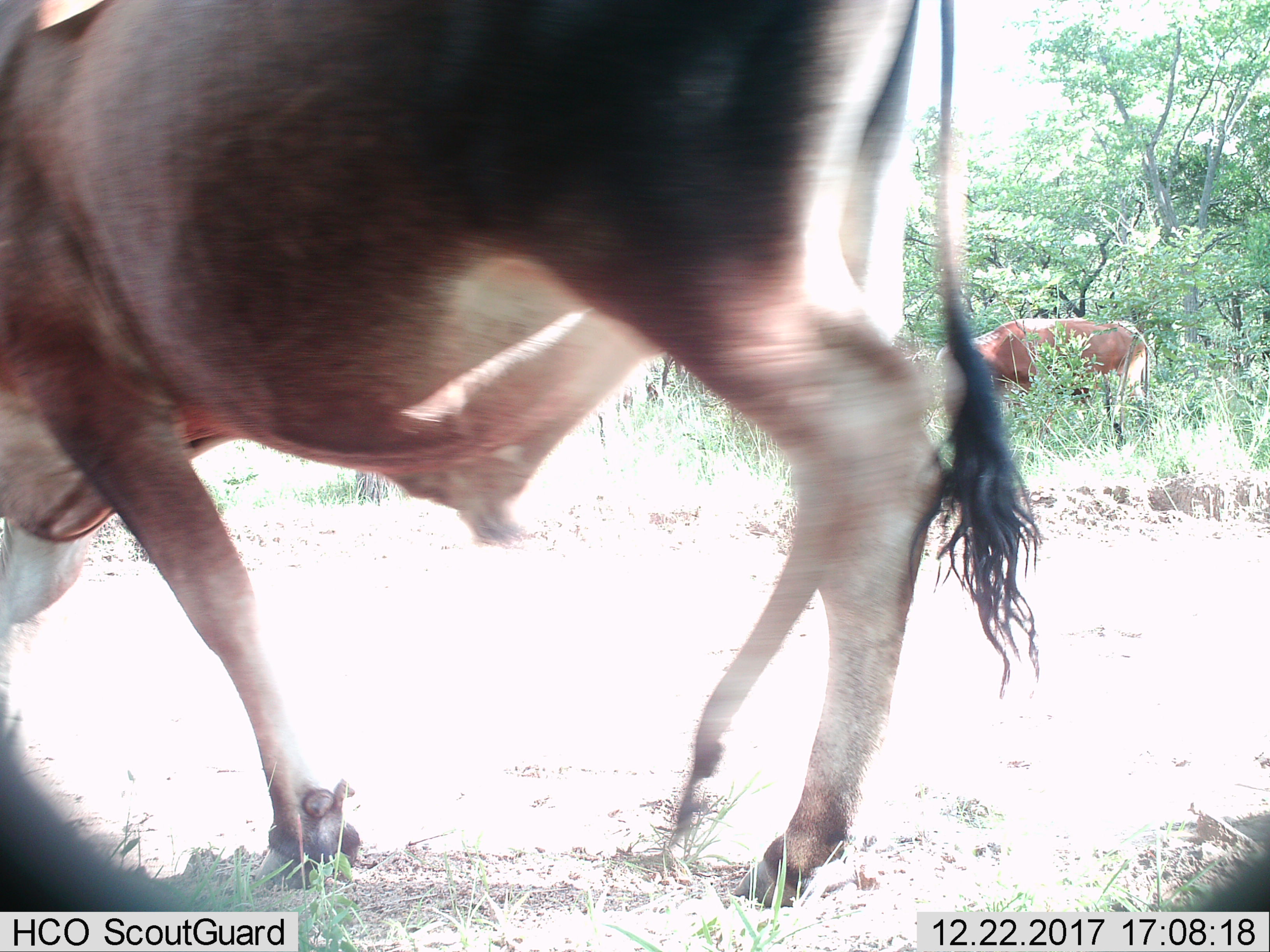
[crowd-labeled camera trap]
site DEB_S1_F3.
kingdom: Animalia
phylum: Chordata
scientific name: Vertebrata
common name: domestic animal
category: domesticanimal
Domesticanimal (domestic animal) (Vertebrata), count 2. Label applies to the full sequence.